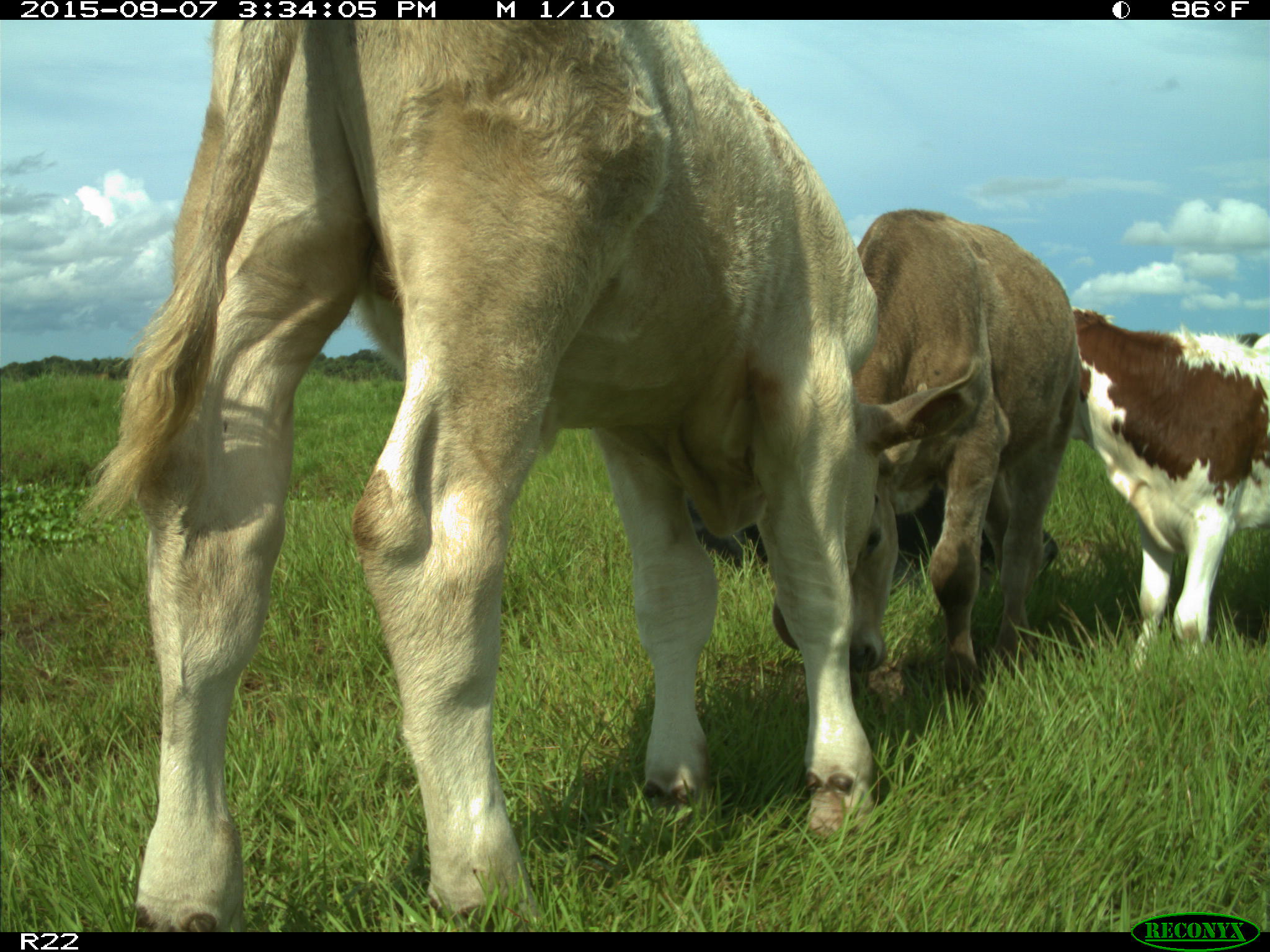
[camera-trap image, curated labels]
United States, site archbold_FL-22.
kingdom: Animalia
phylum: Chordata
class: Mammalia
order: Artiodactyla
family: Bovidae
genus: Bos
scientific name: Bos taurus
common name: domestic cow